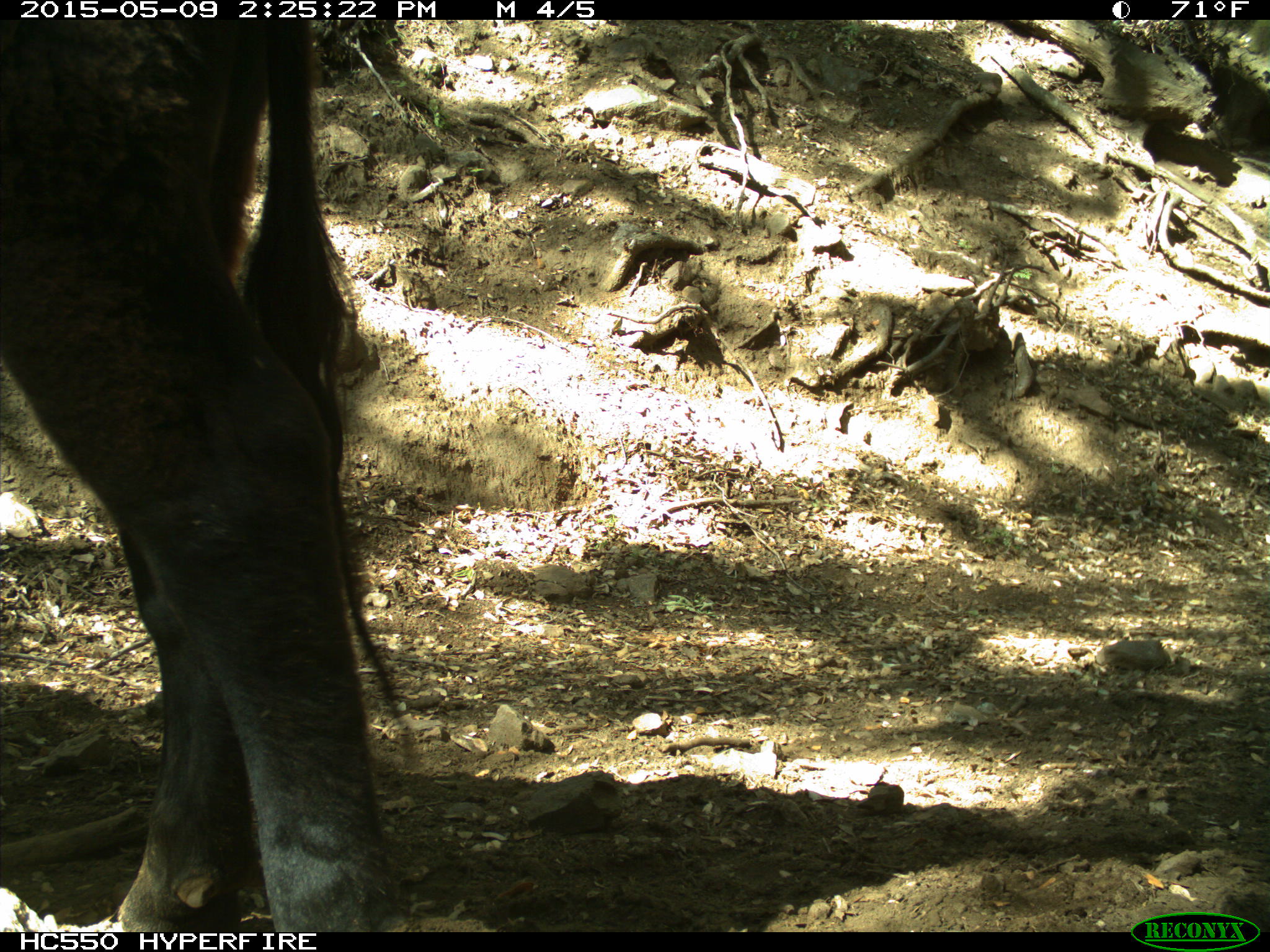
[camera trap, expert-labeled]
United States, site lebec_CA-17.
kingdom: Animalia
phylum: Chordata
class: Mammalia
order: Artiodactyla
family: Bovidae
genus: Bos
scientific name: Bos taurus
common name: domestic cow